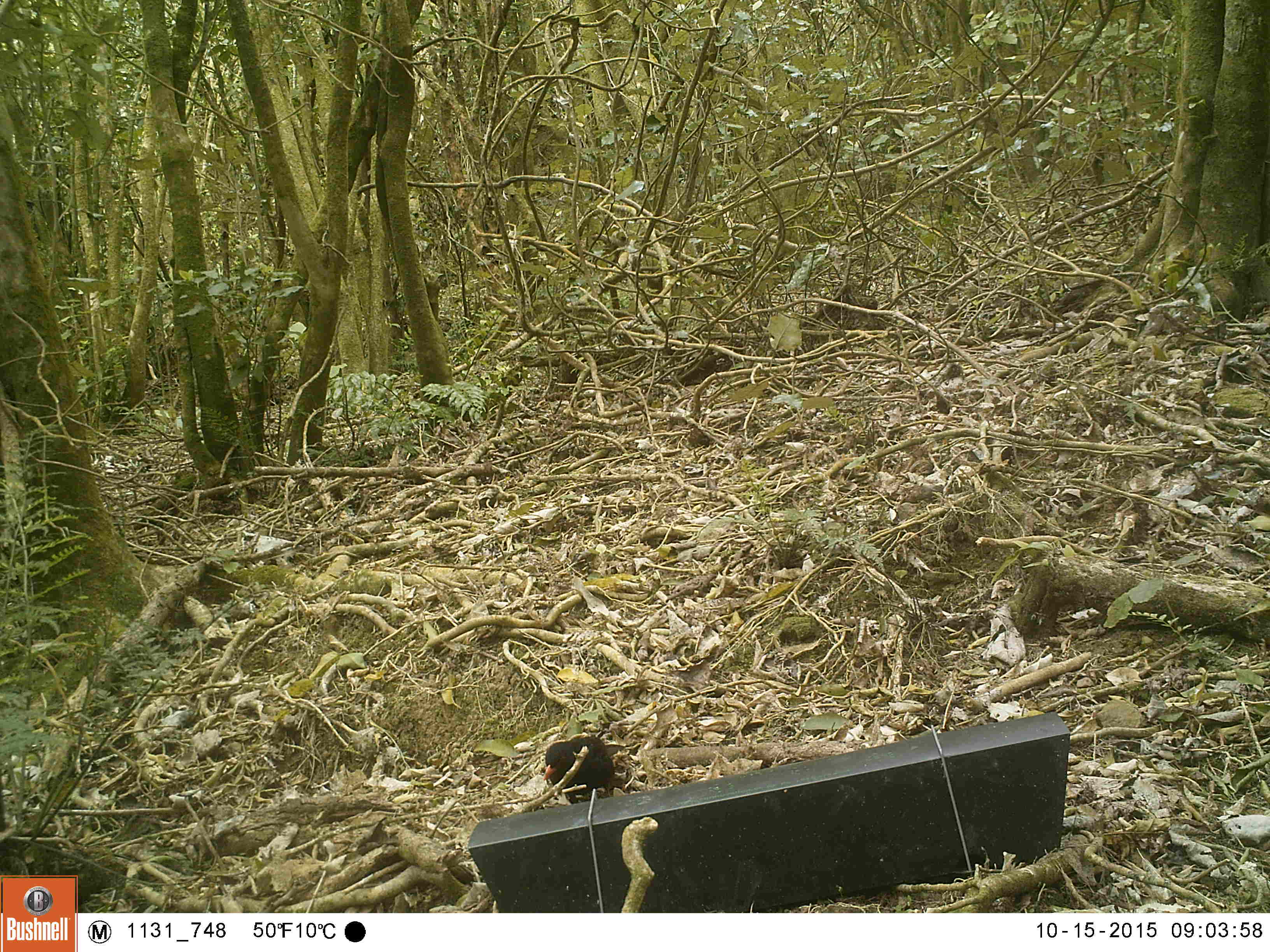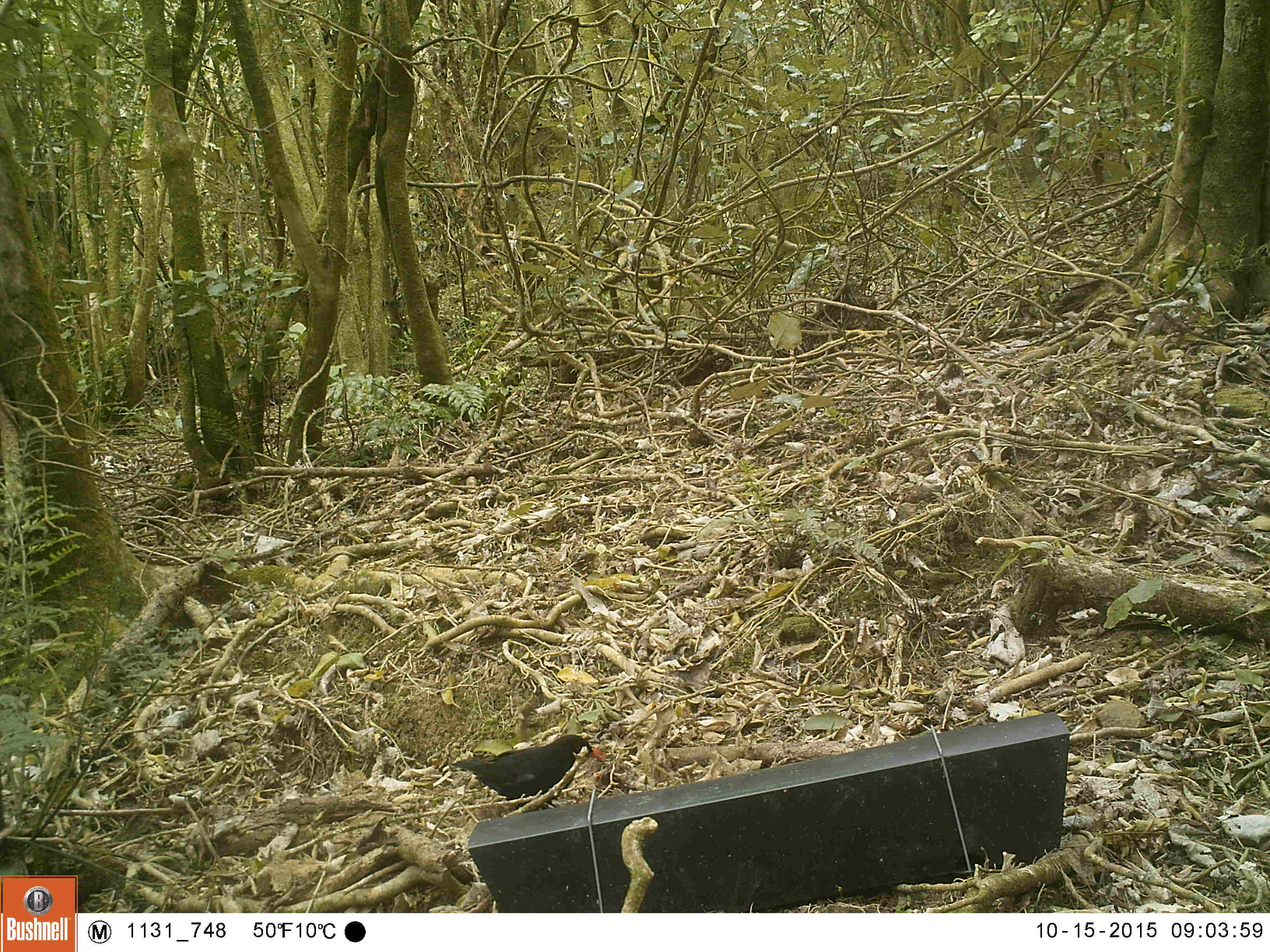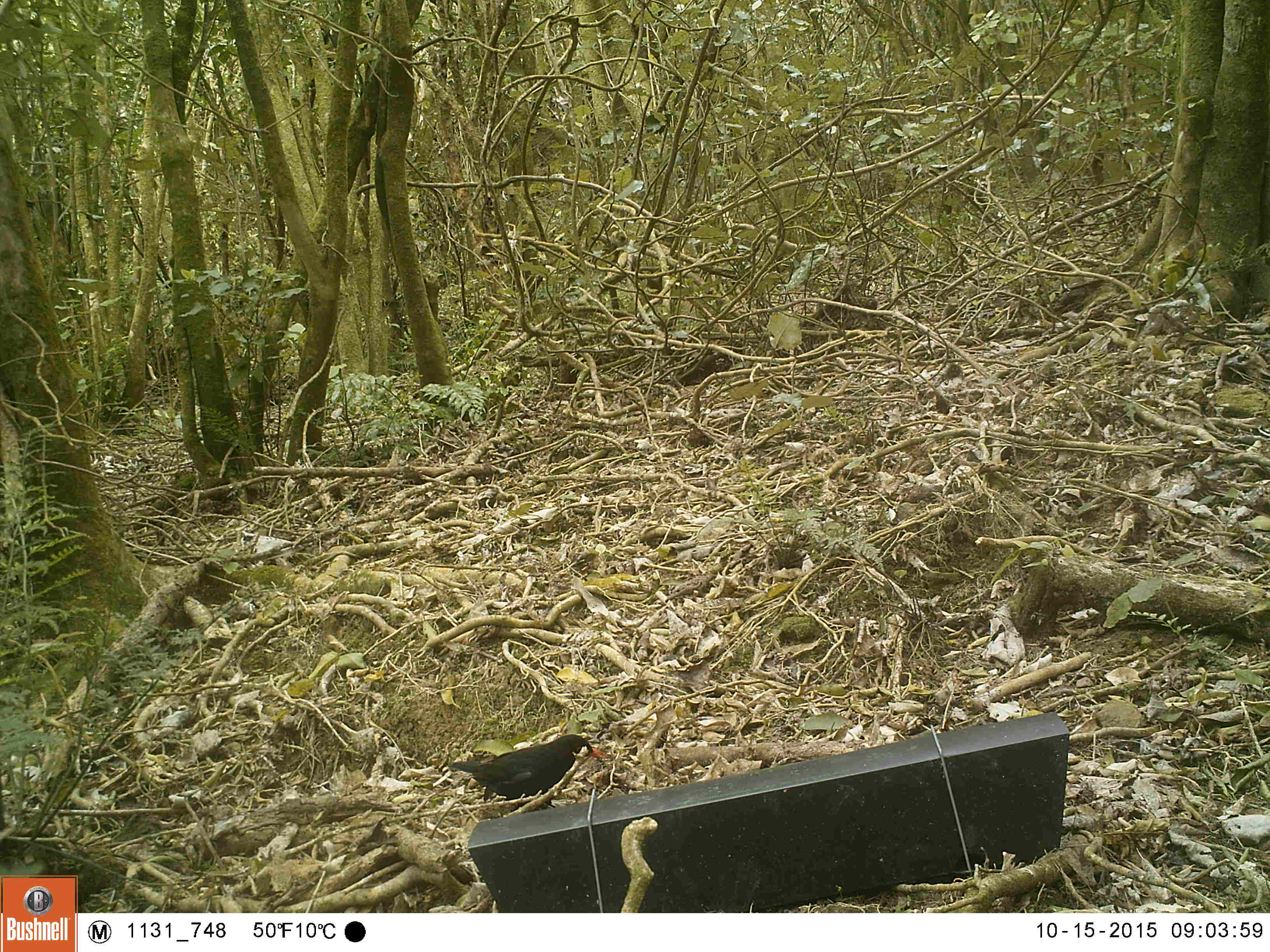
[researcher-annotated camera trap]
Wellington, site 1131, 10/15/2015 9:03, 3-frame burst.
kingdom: Animalia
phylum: Chordata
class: Aves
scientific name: Aves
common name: bird